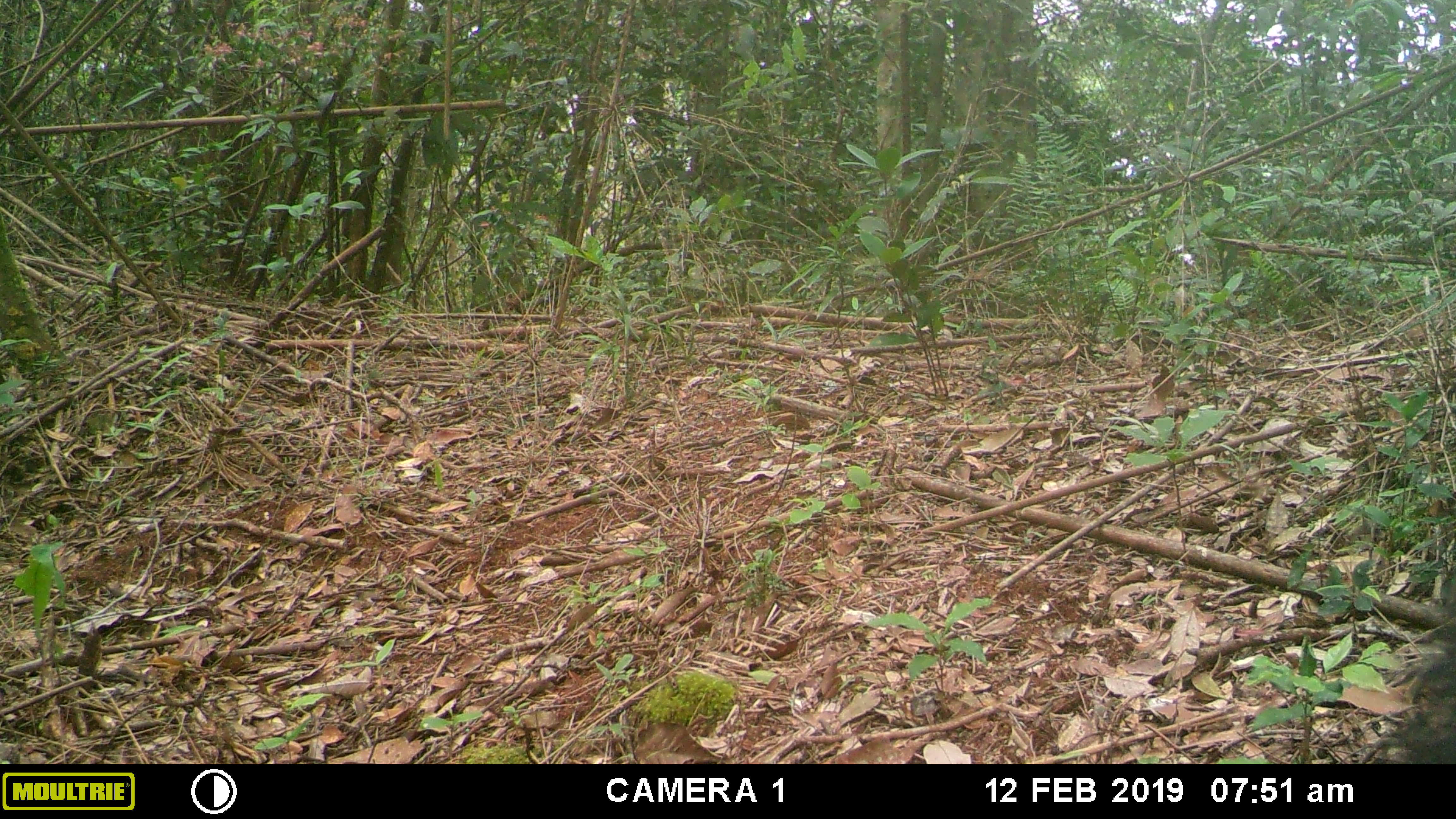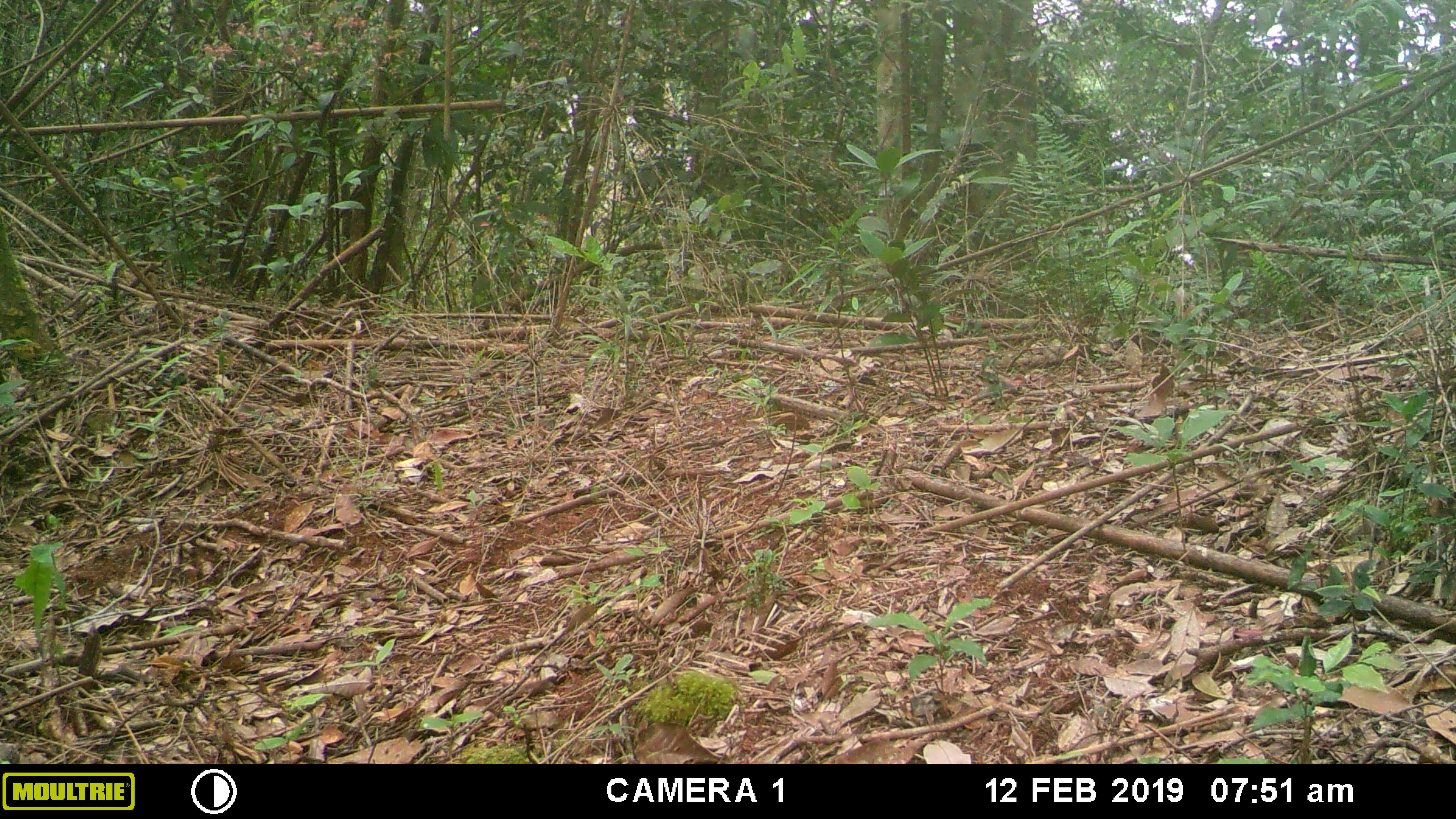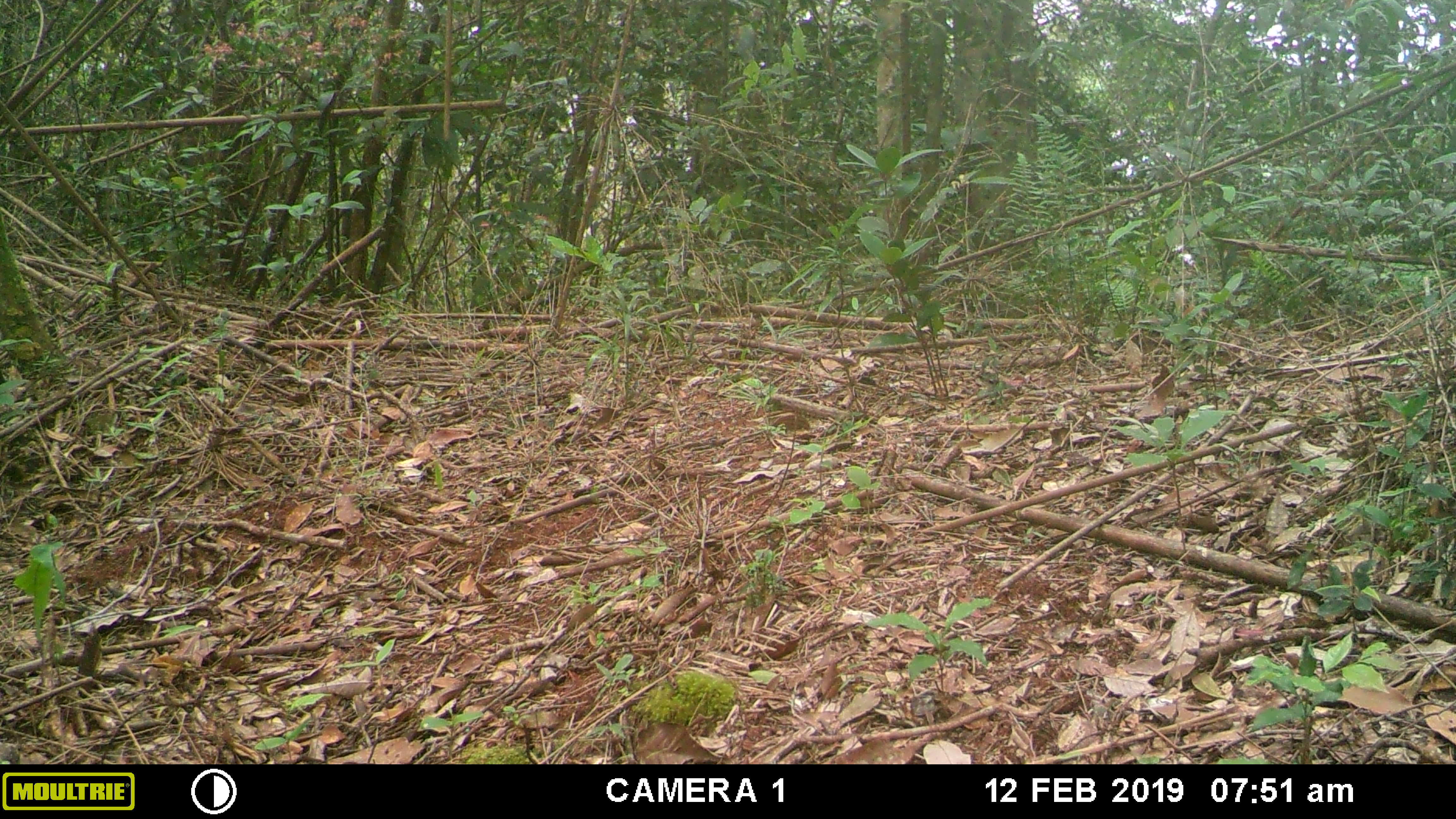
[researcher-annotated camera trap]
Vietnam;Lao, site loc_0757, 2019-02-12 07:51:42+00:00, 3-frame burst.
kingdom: Animalia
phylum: Chordata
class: Mammalia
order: Artiodactyla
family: Bovidae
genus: Capricornis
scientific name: Capricornis sumatraensis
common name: chinese serow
Chinese serow (Capricornis sumatraensis). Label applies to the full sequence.